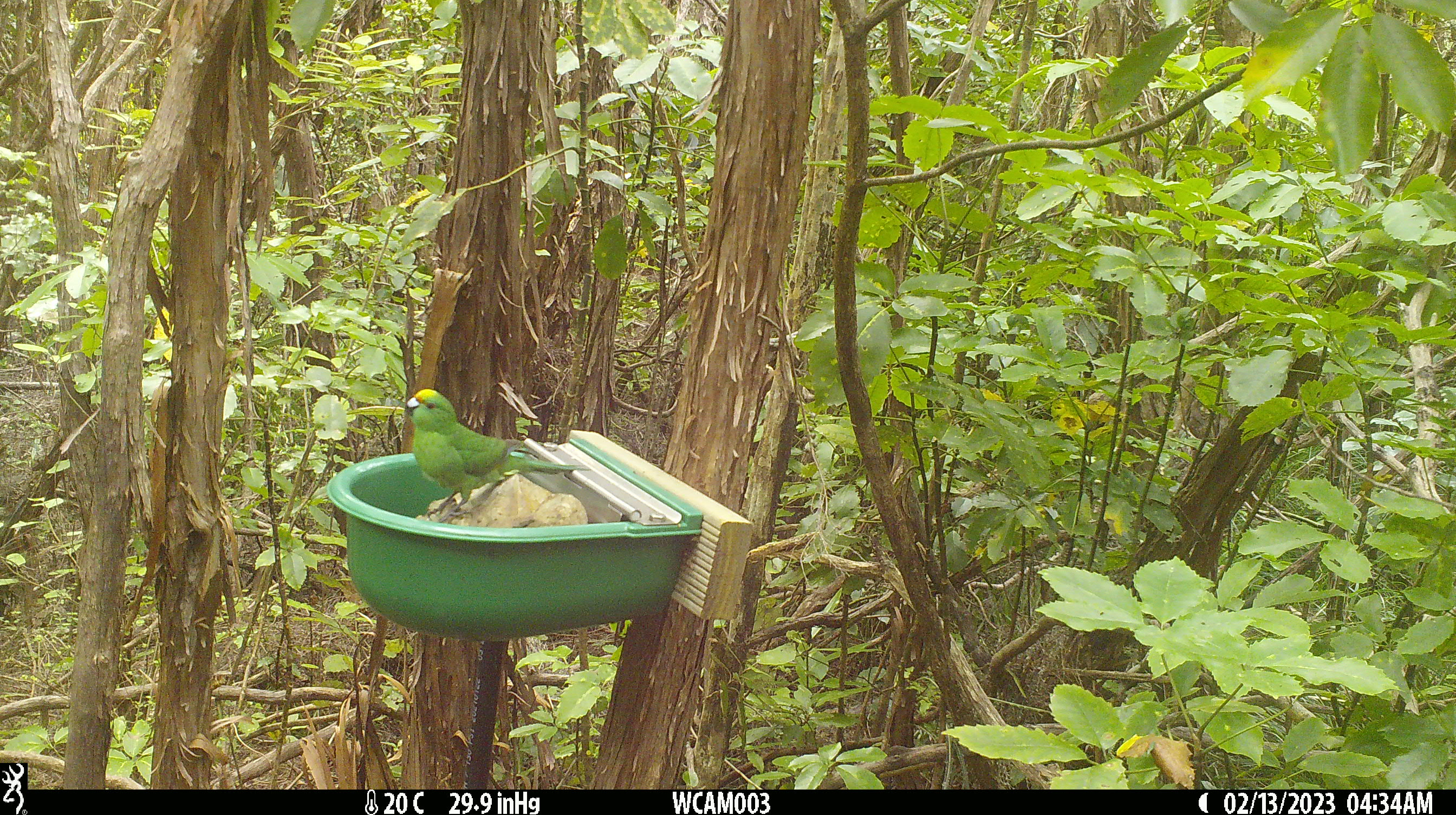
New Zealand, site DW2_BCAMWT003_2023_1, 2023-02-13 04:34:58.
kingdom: Animalia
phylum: Chordata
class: Aves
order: Psittaciformes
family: Psittaculidae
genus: Cyanoramphus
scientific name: Cyanoramphus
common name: parakeet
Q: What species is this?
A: Parakeet (Cyanoramphus).